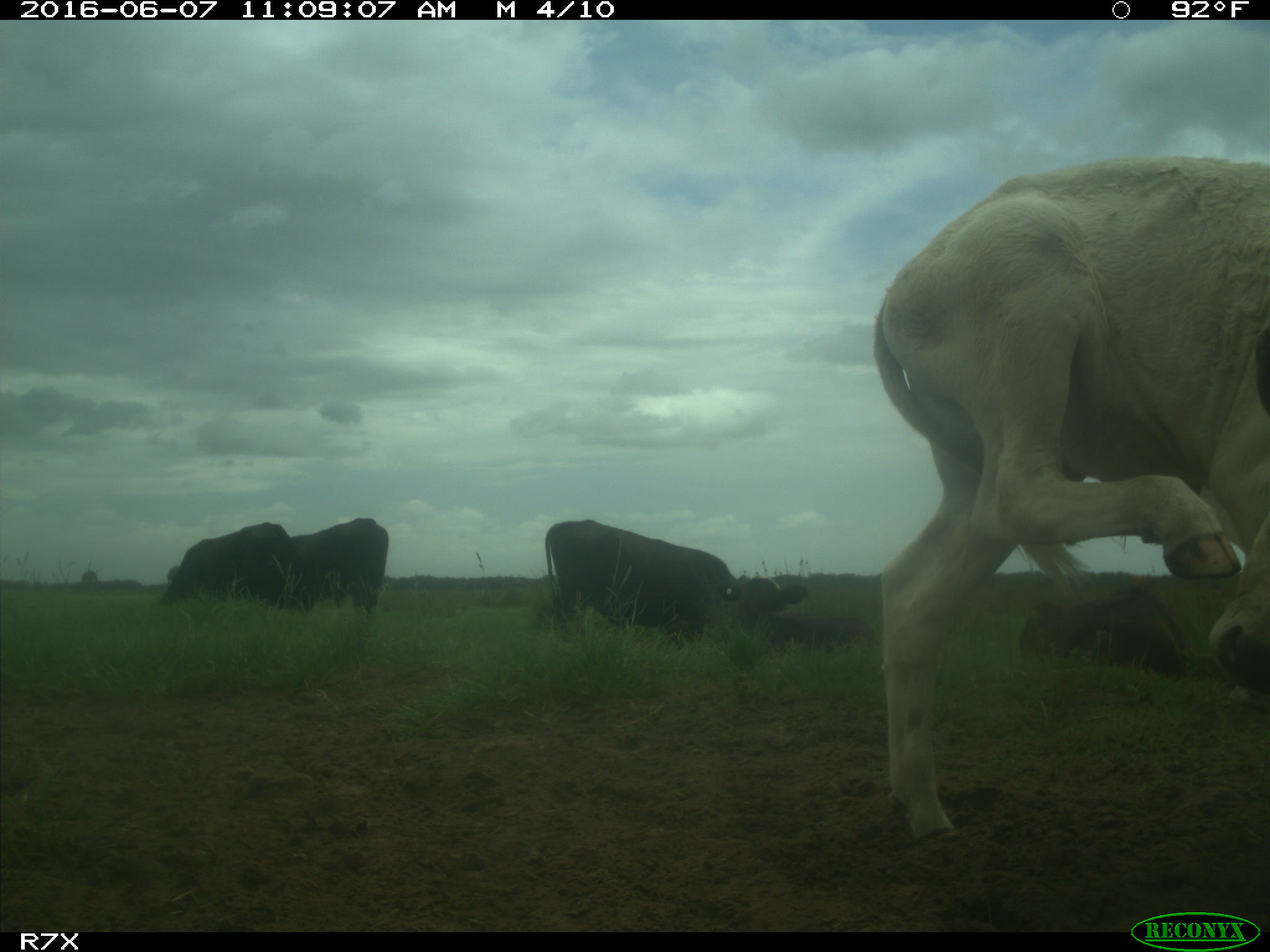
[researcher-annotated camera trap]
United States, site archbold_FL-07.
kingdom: Animalia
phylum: Chordata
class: Mammalia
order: Artiodactyla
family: Bovidae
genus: Bos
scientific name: Bos taurus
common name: domestic cow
Bos taurus (domestic cow).